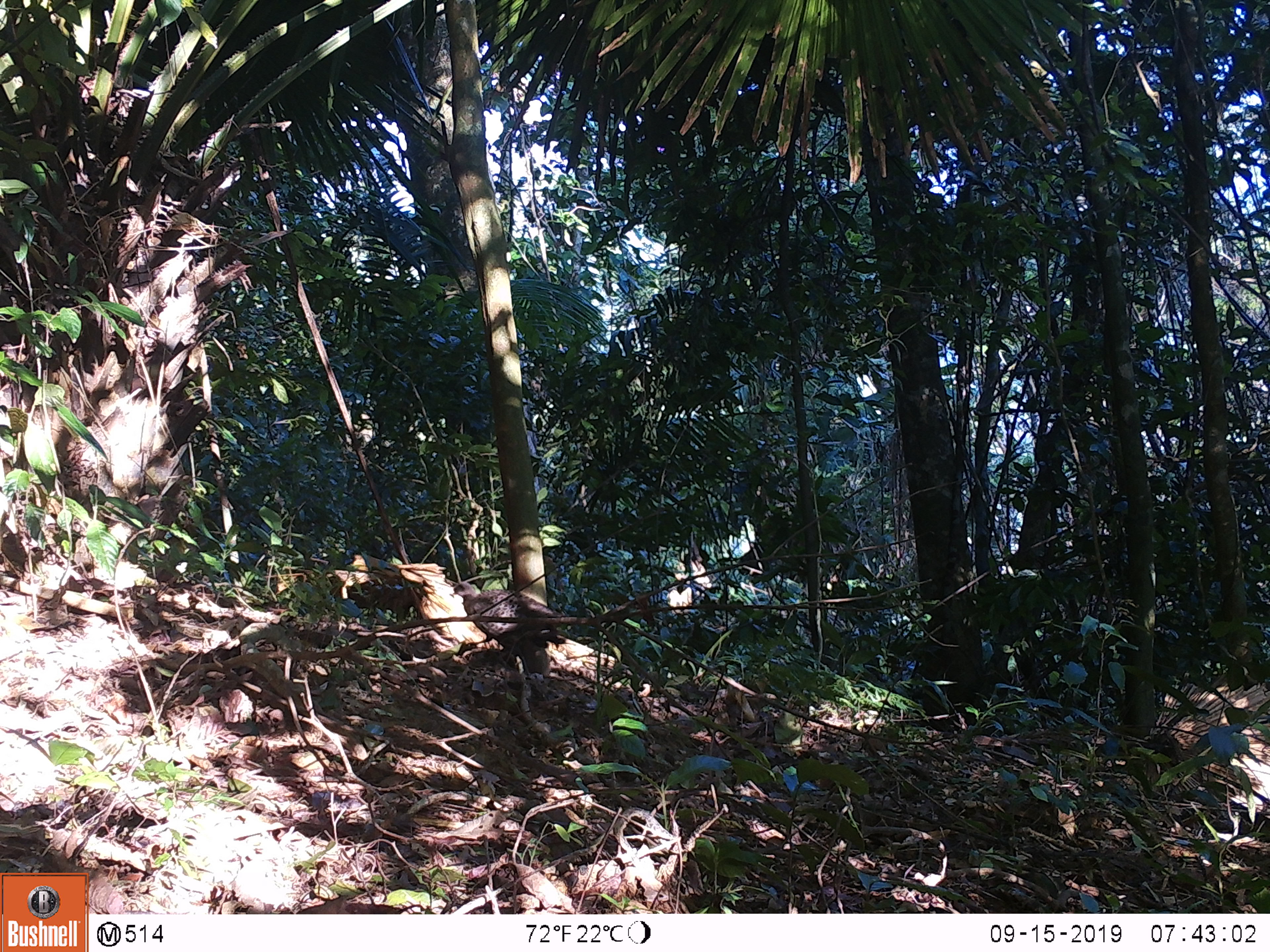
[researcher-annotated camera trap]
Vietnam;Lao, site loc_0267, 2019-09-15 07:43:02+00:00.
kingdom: Animalia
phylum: Chordata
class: Aves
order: Galliformes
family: Phasianidae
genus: Polyplectron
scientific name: Polyplectron bicalcaratum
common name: gray peacock-pheasant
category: grey peacock pheasant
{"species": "grey peacock pheasant (gray peacock-pheasant) (Polyplectron bicalcaratum)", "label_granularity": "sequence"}